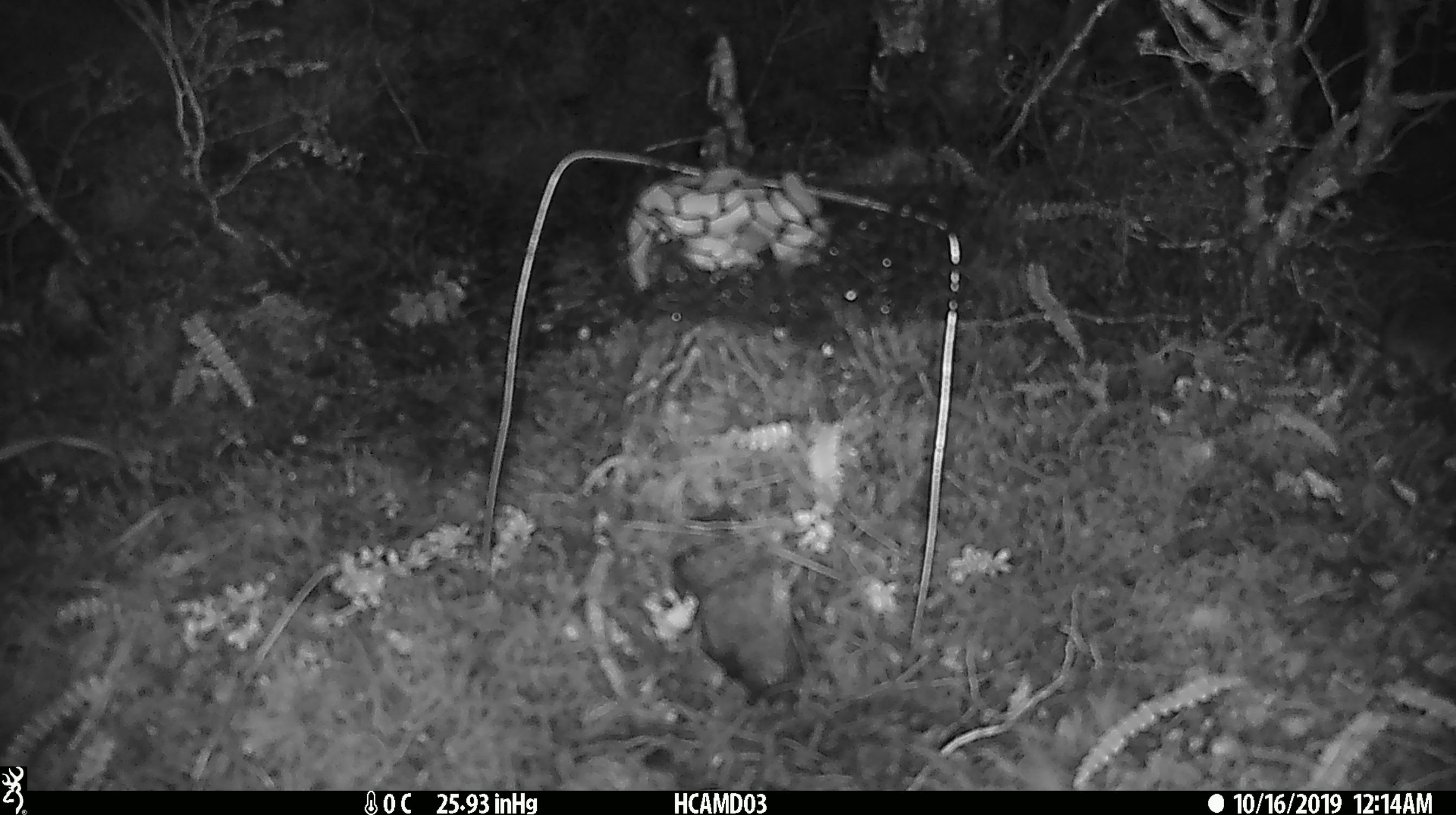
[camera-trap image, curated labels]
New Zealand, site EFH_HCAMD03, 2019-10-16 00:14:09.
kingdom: Animalia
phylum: Chordata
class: Mammalia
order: Rodentia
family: Muridae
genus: Mus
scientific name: Mus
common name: mouse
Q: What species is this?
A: Mouse (Mus).